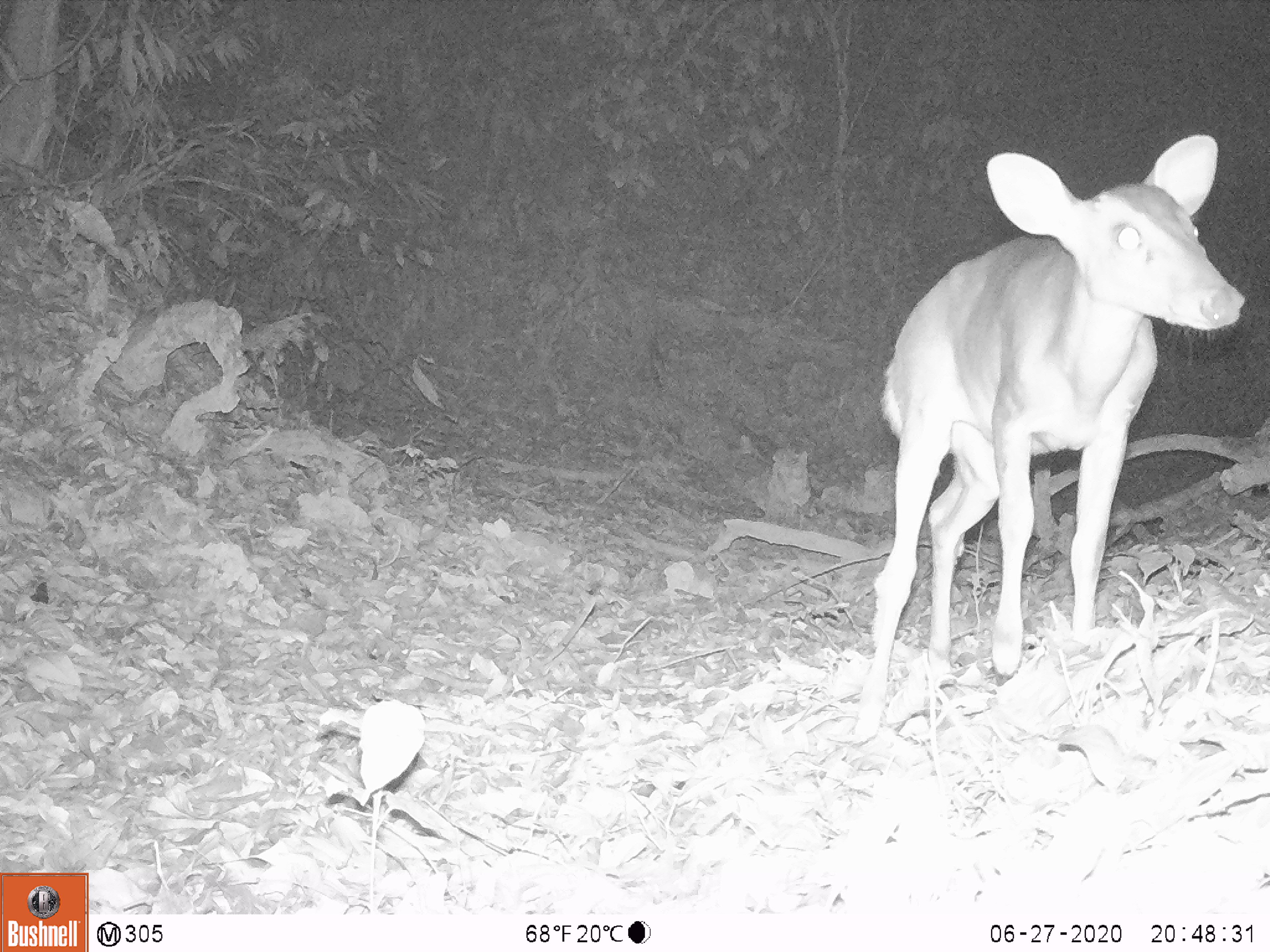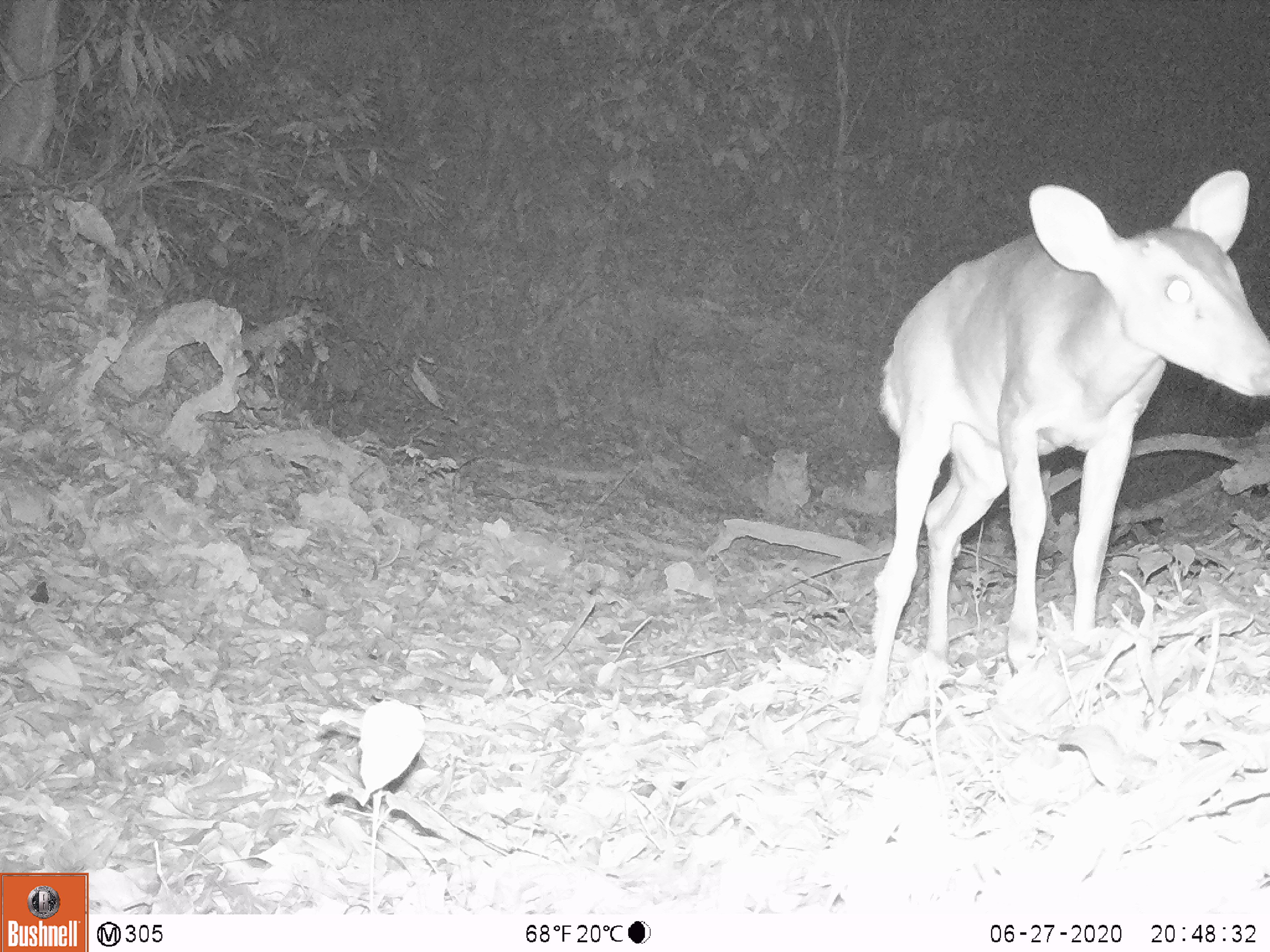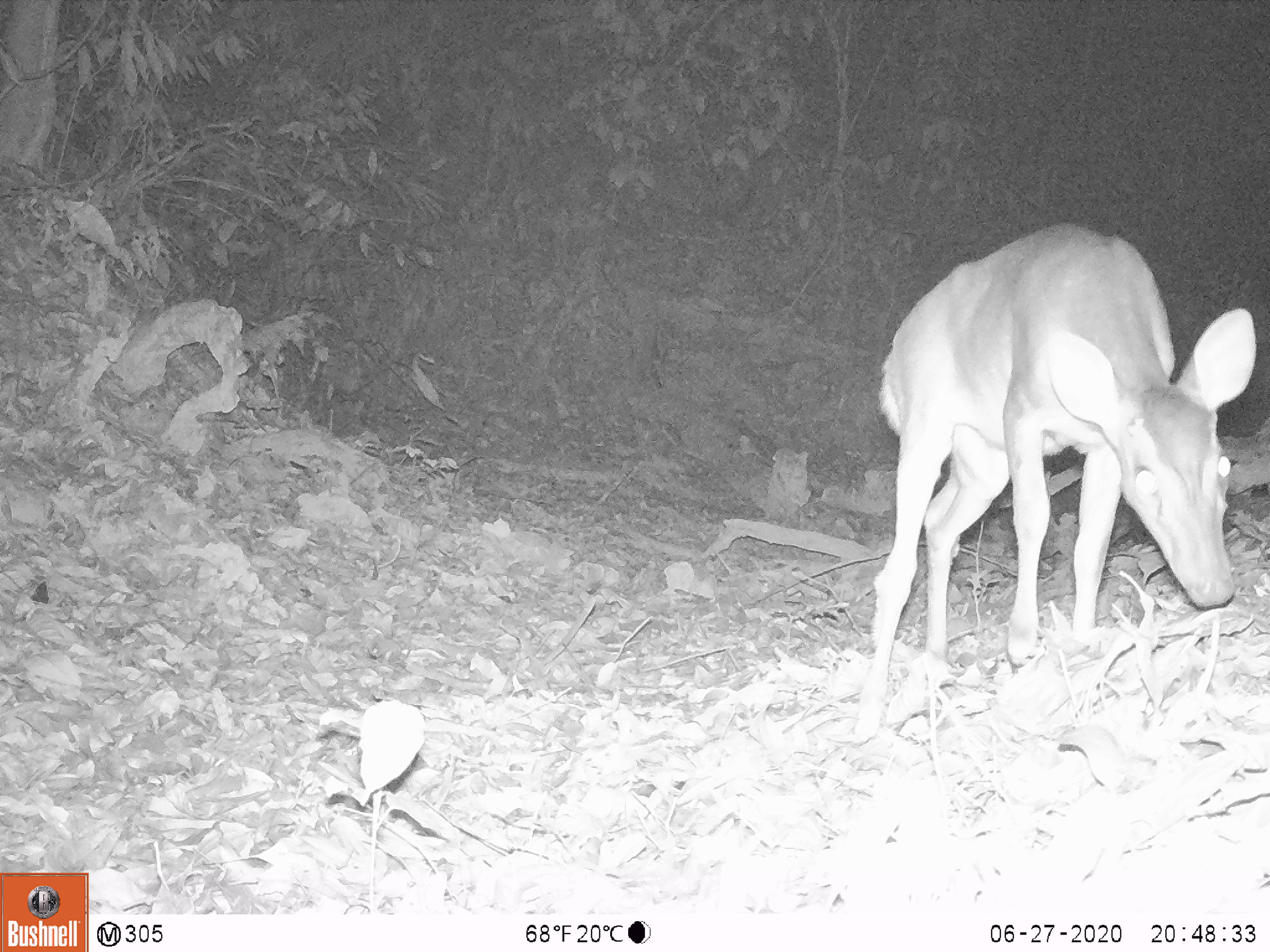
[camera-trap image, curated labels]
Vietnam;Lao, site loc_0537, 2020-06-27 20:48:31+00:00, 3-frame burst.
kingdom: Animalia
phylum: Chordata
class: Mammalia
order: Artiodactyla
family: Cervidae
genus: Muntiacus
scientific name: Muntiacus vuquangensis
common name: large-antlered muntjac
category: large antlered muntjac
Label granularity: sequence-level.